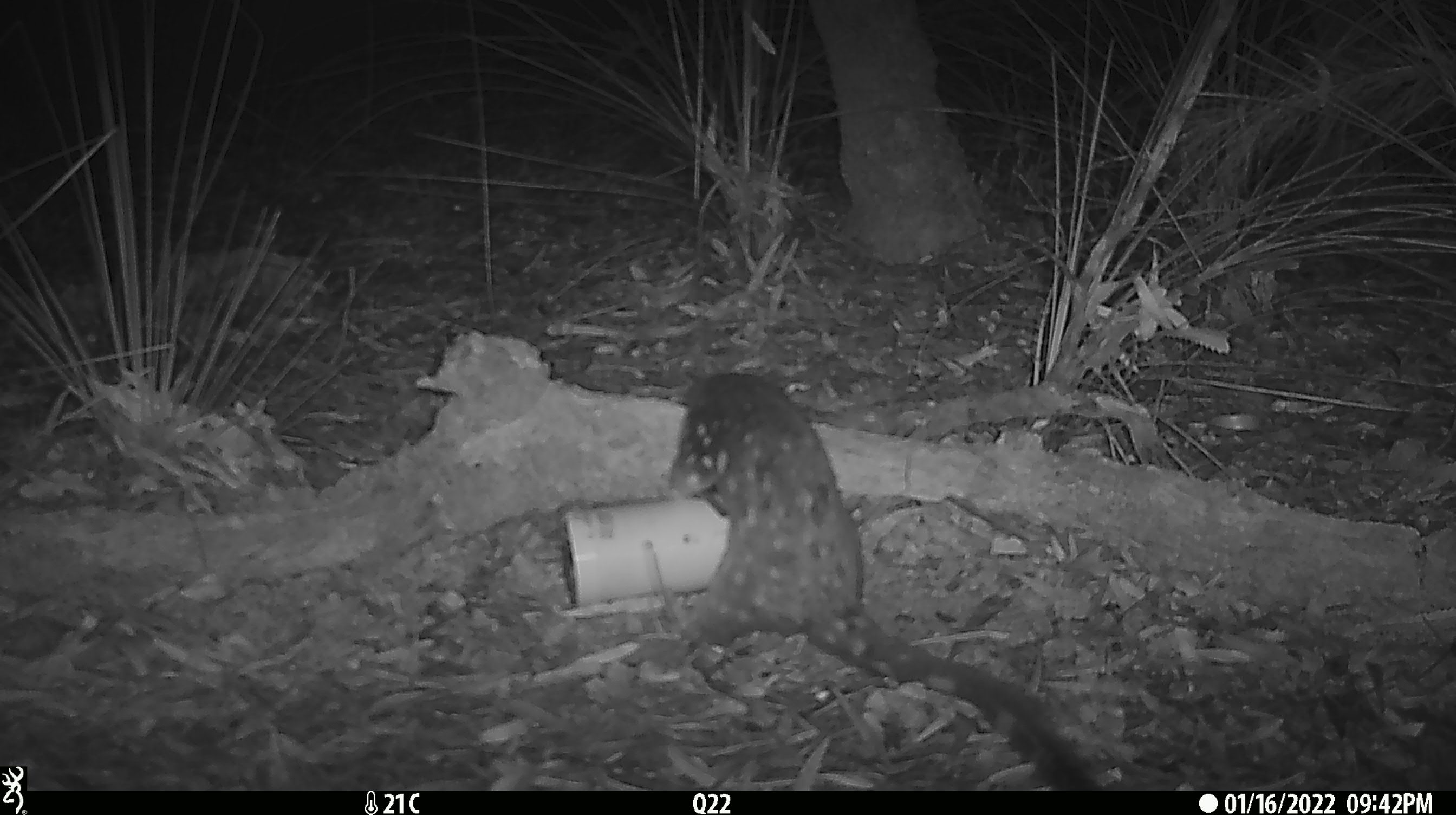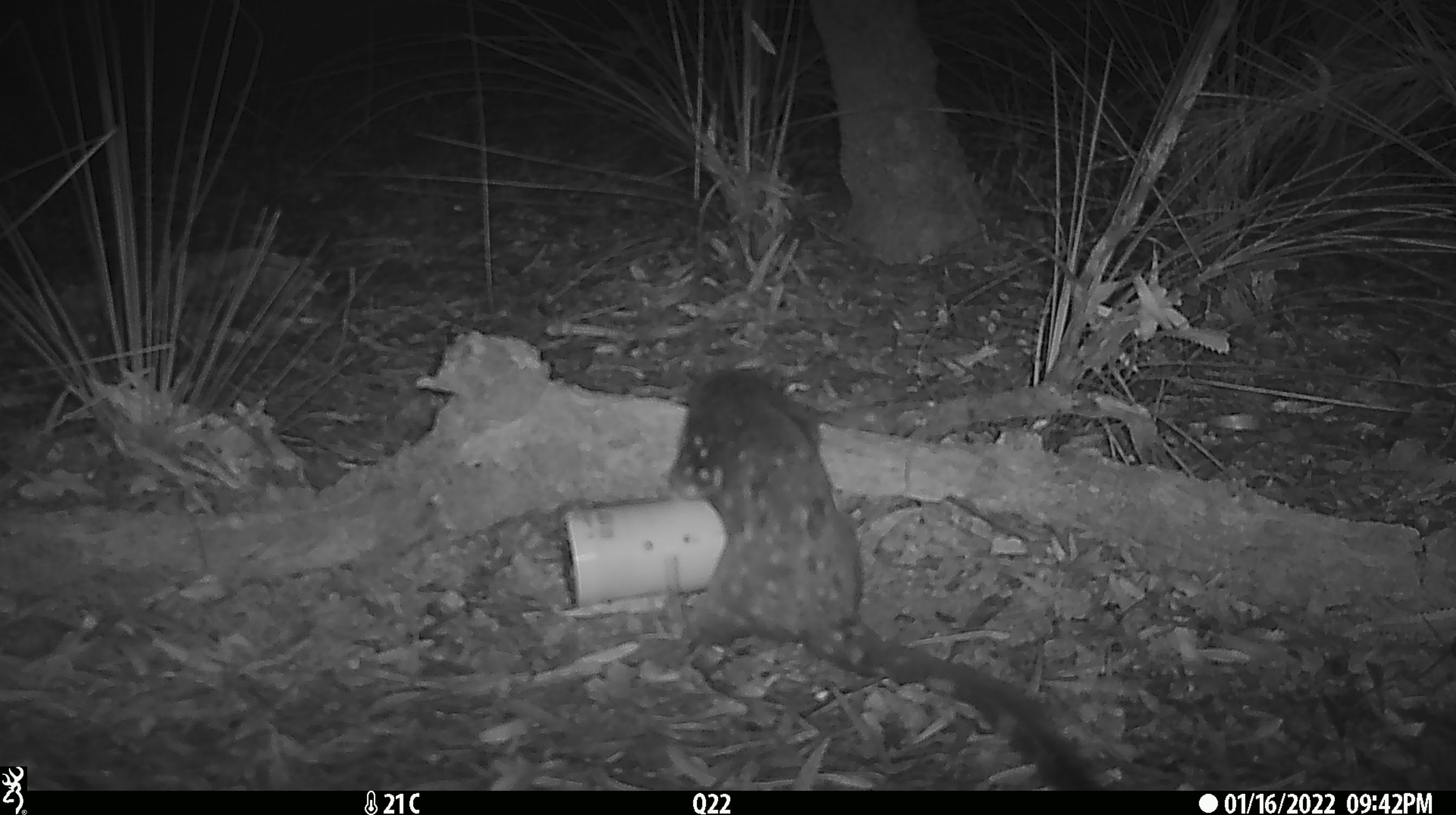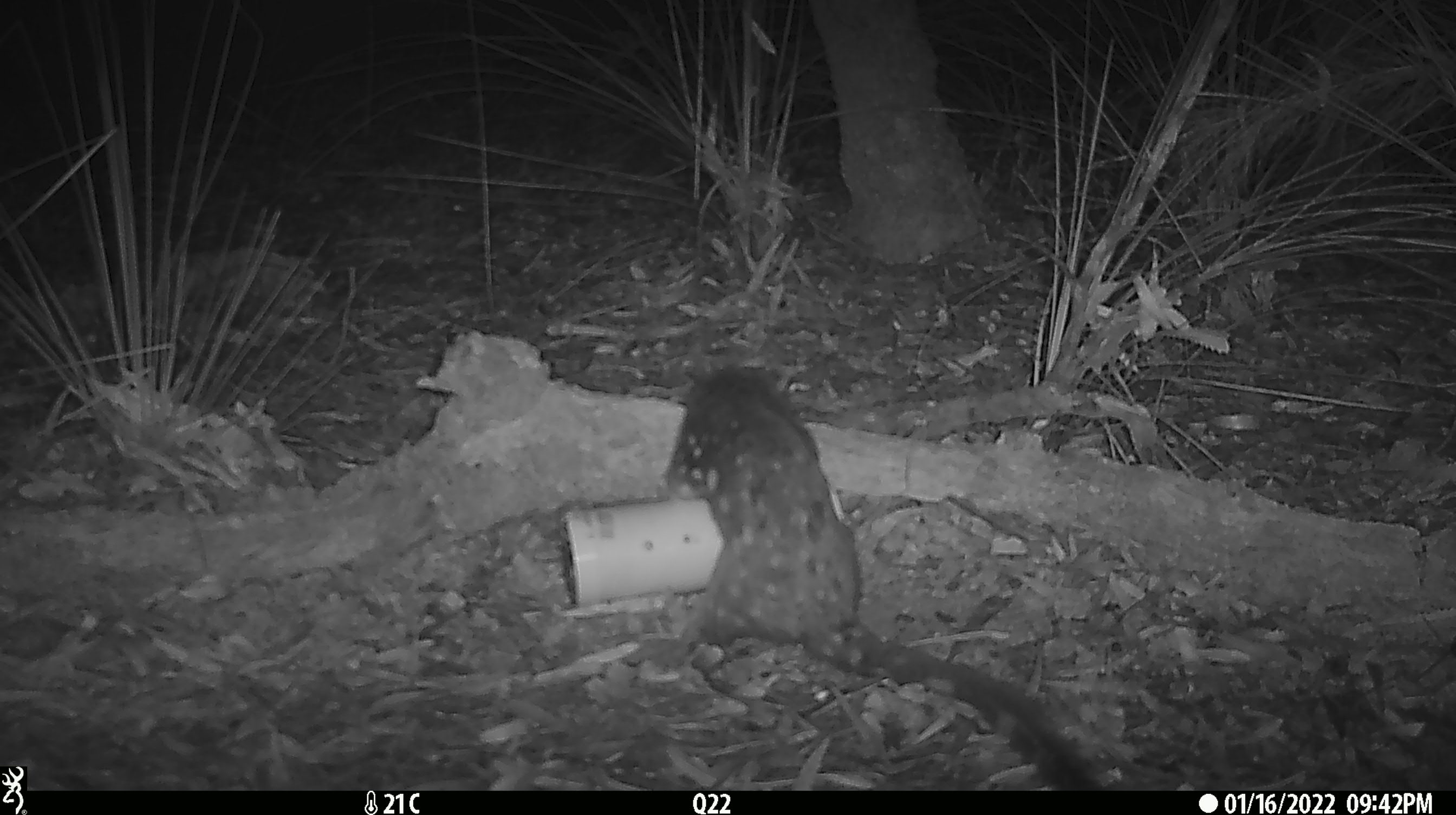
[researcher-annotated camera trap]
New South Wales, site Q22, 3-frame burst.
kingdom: Animalia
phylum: Chordata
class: Mammalia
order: Dasyuromorphia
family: Dasyuridae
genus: Dasyurus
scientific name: Dasyurus maculatus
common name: spotted-tailed quoll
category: quoll